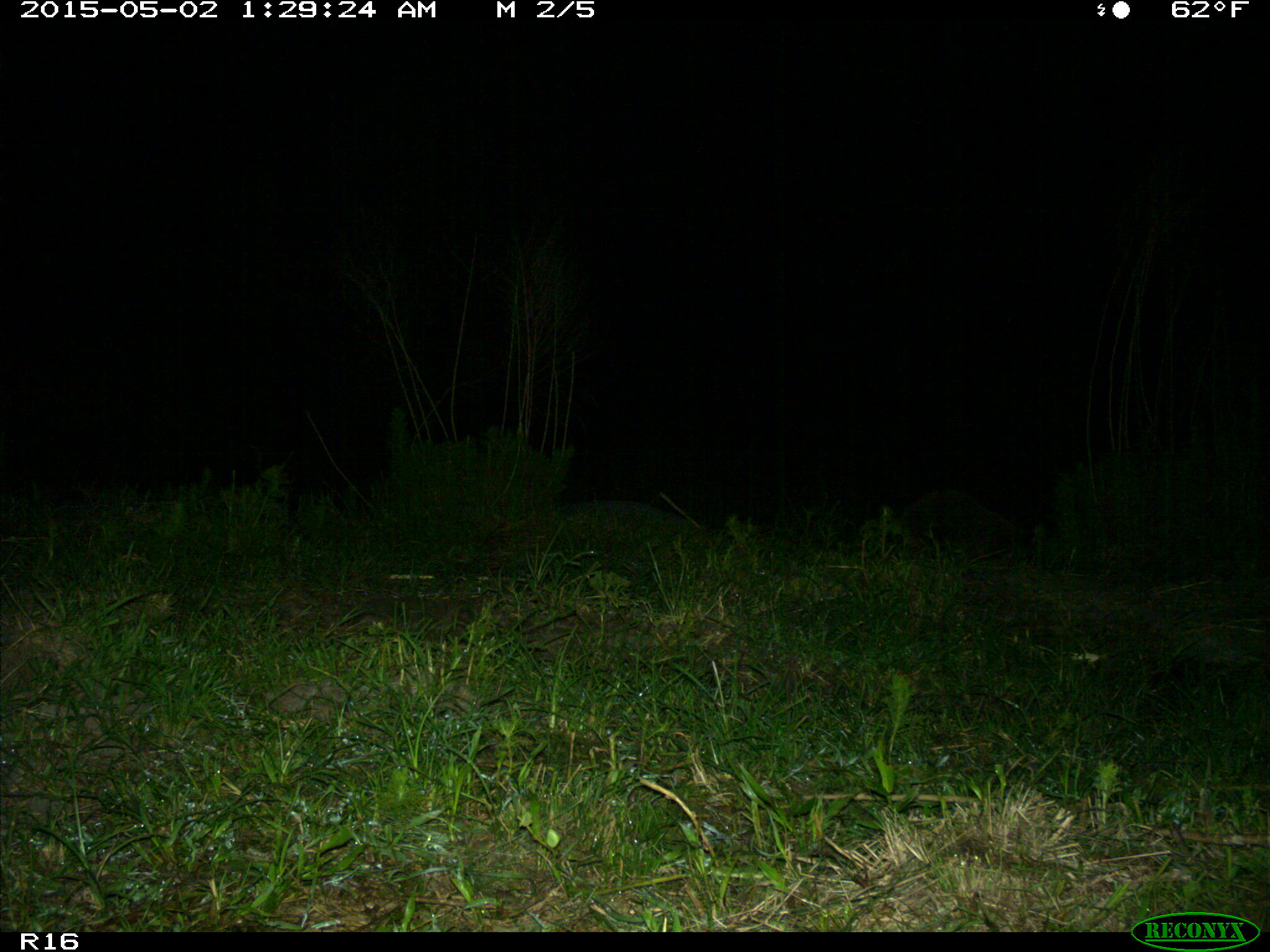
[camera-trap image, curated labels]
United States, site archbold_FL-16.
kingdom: Animalia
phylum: Chordata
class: Mammalia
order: Carnivora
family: Procyonidae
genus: Procyon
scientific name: Procyon lotor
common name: common raccoon